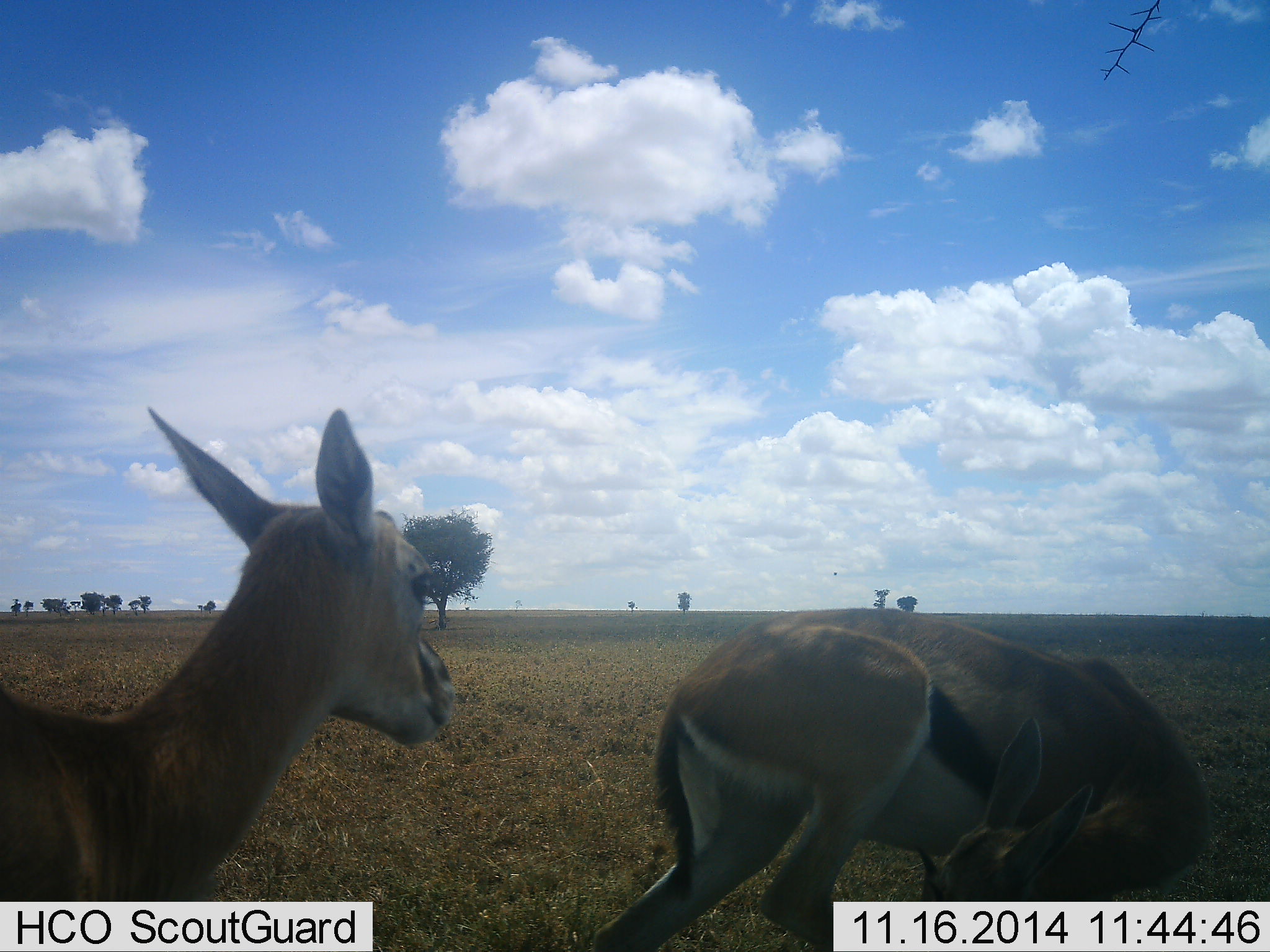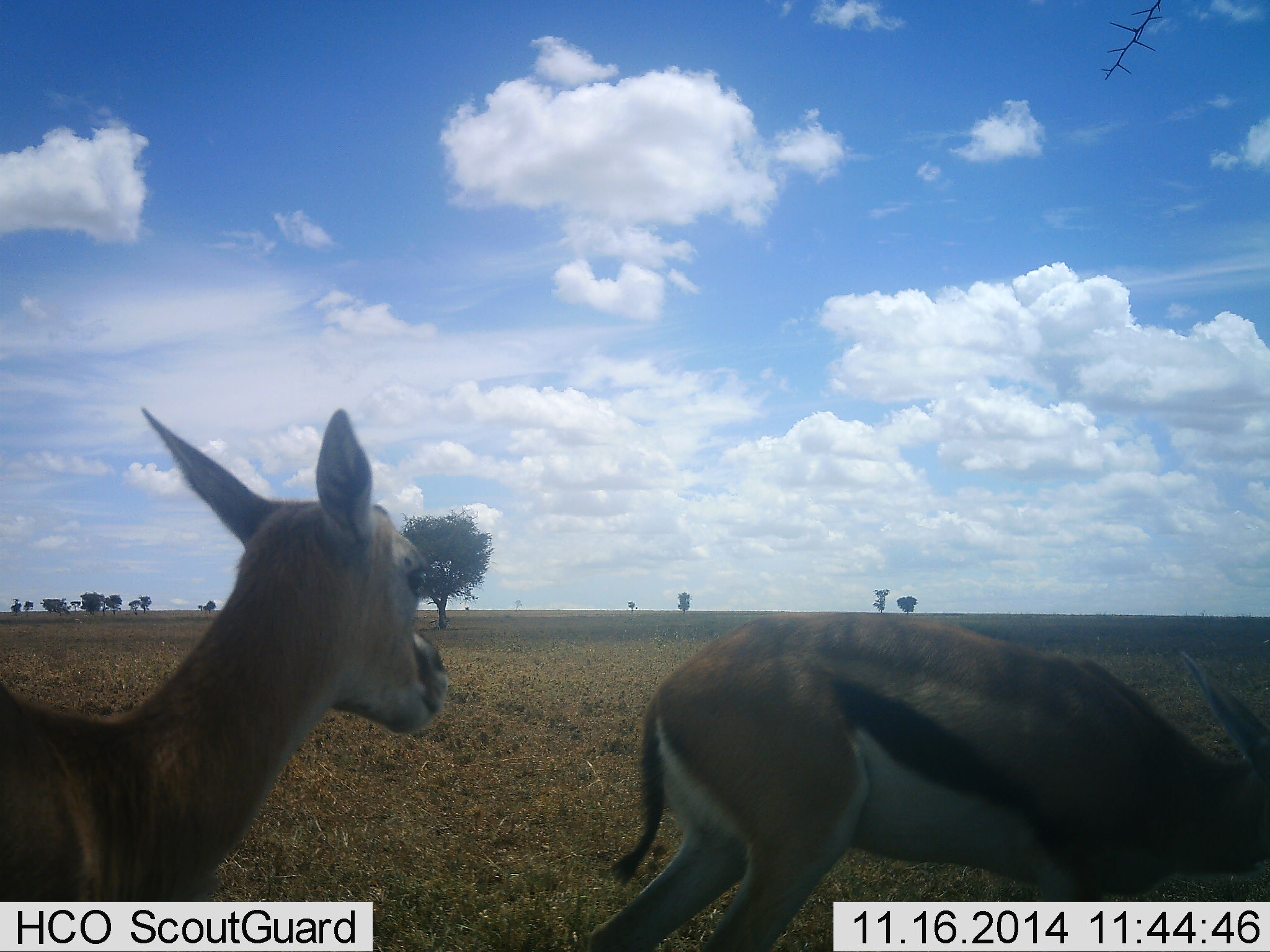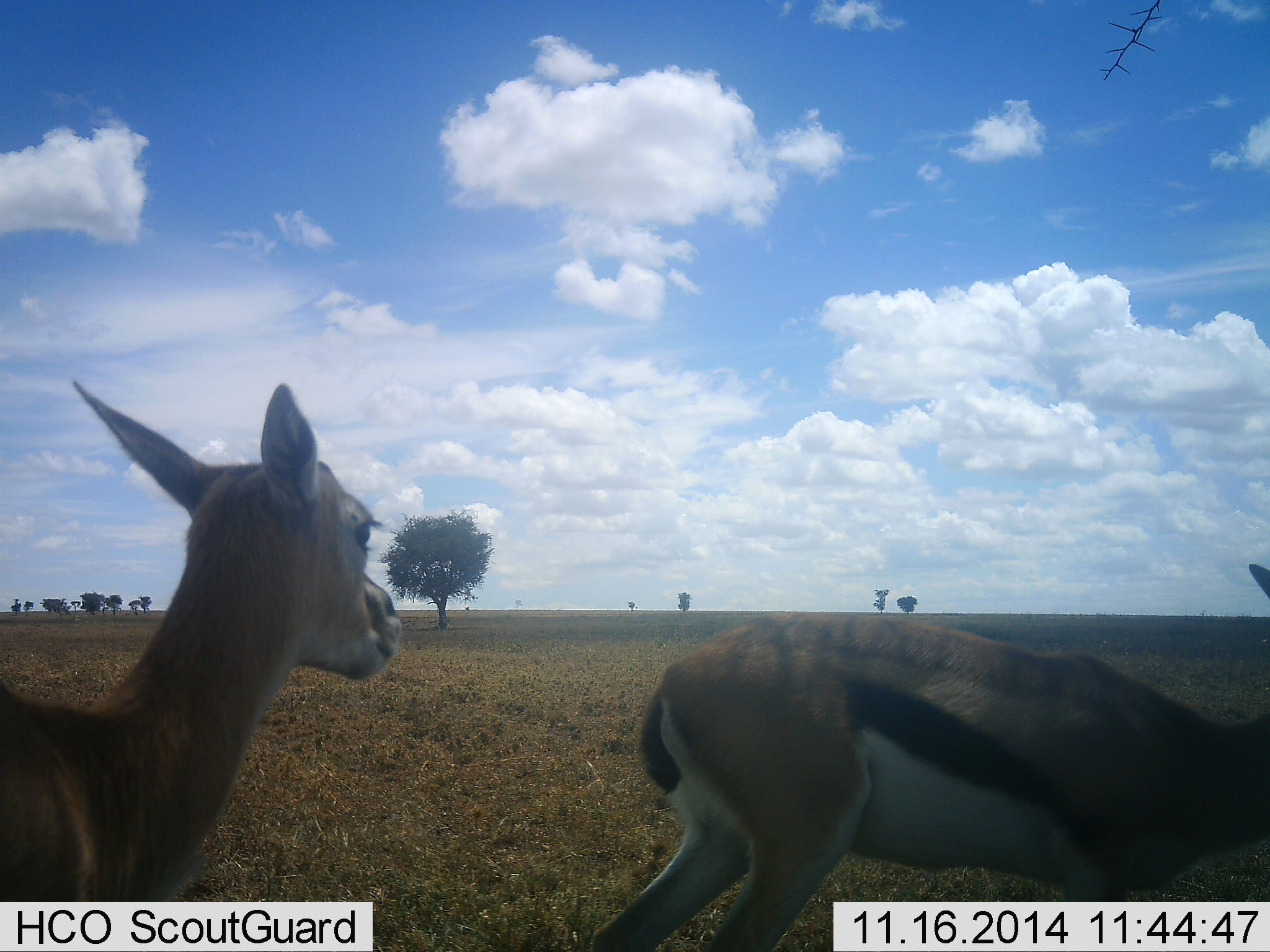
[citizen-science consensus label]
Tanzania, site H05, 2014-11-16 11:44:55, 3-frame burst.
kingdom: Animalia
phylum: Chordata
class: Mammalia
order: Artiodactyla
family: Bovidae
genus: Eudorcas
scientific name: Eudorcas thomsonii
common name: thomson's gazelle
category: gazellethomsons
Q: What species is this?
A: Gazellethomsons (thomson's gazelle) (Eudorcas thomsonii).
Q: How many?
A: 2.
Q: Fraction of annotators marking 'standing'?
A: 100%.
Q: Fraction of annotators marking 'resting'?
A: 0%.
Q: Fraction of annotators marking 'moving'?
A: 0%.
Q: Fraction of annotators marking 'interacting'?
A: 0%.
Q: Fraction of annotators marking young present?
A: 10%.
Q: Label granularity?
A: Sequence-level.